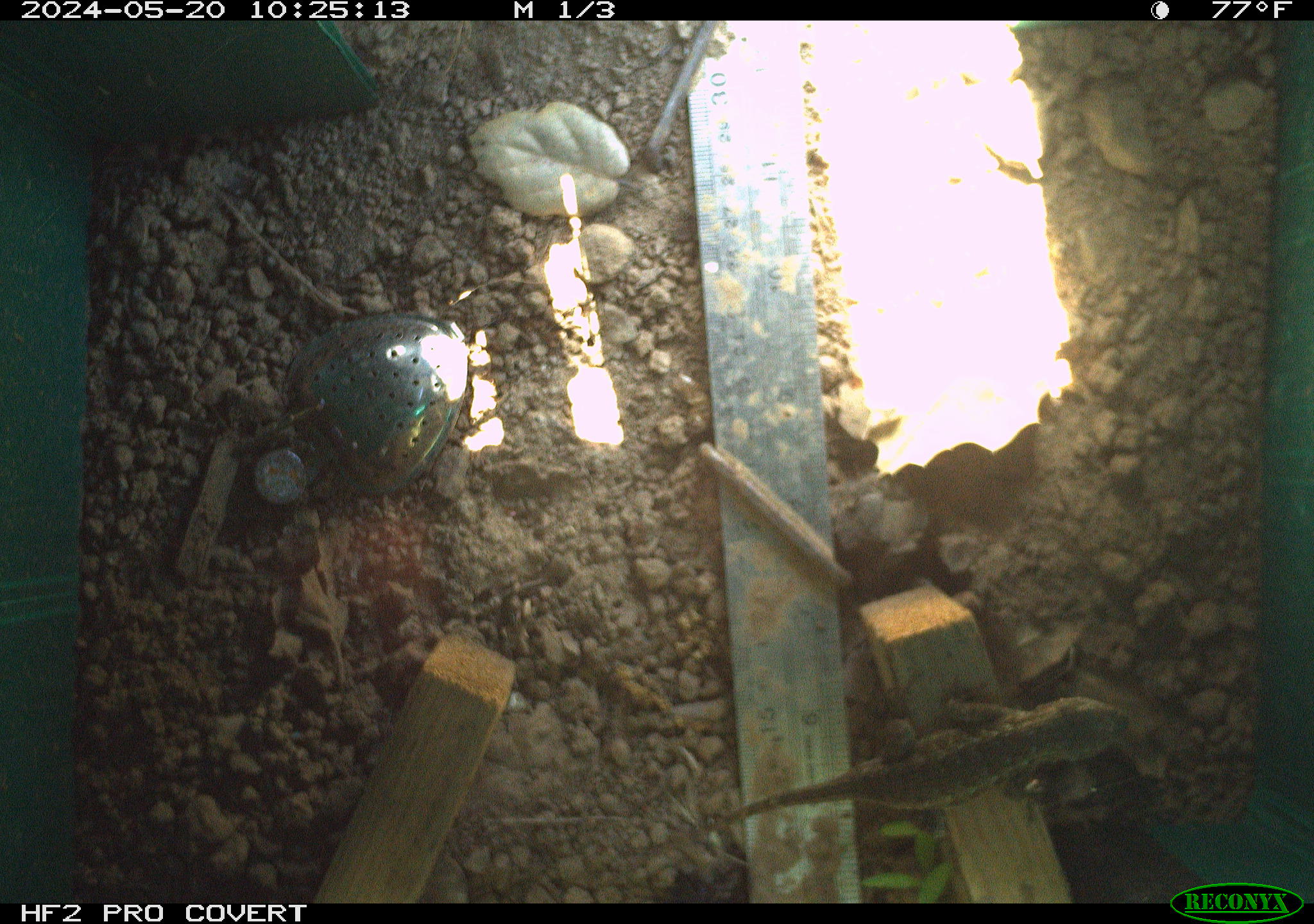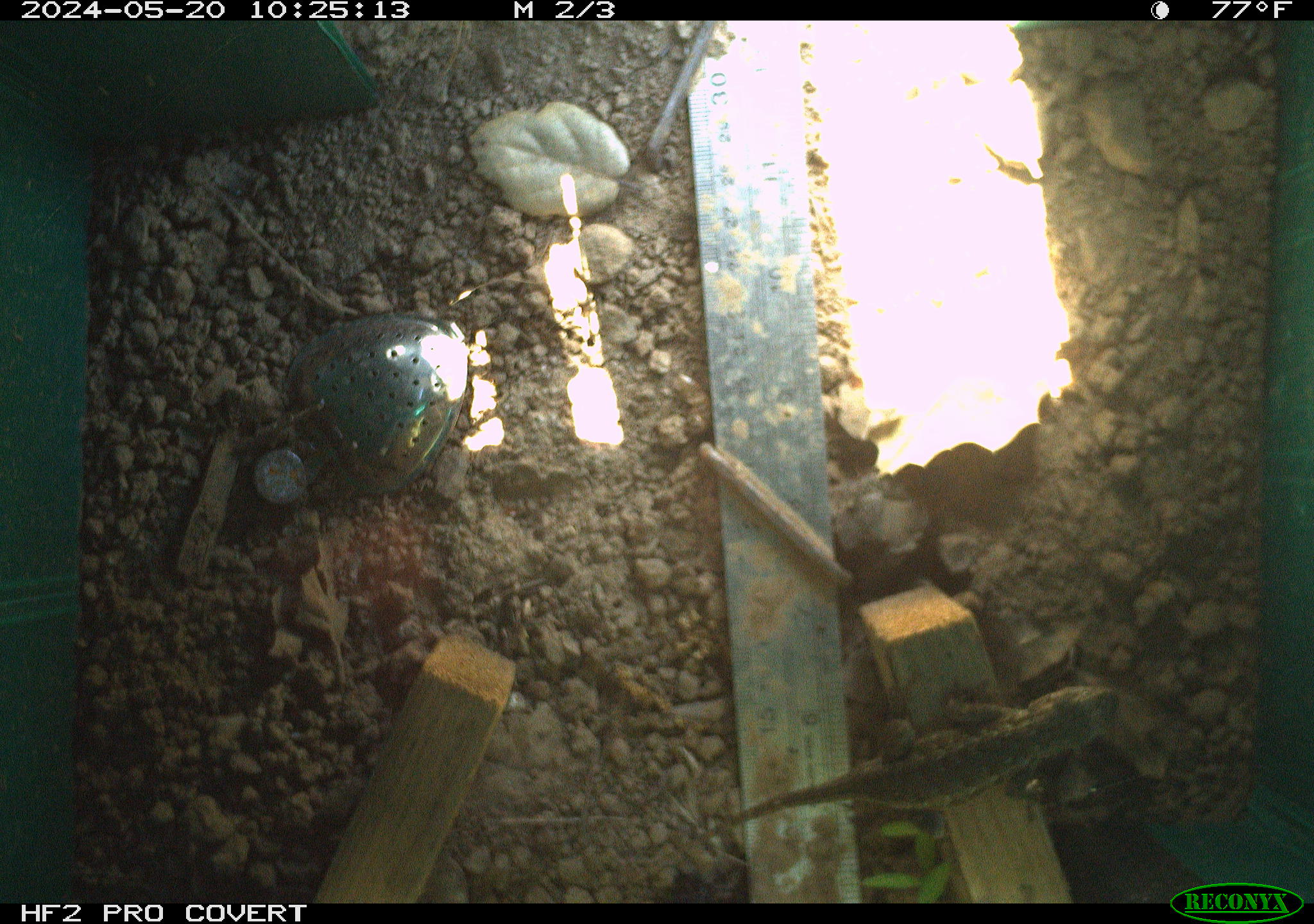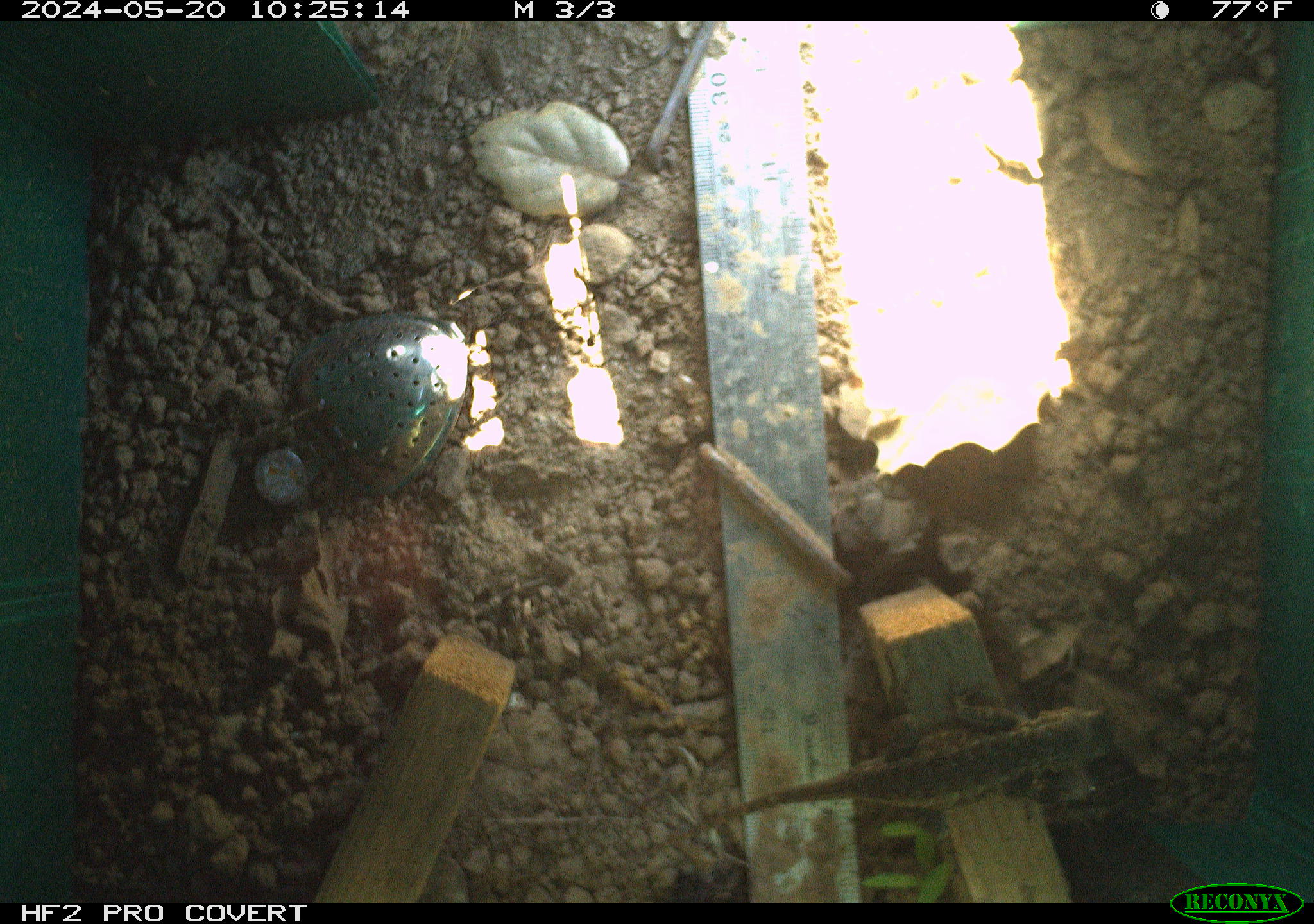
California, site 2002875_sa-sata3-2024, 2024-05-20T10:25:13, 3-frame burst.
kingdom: Animalia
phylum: Chordata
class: Reptilia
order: Squamata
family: Phrynosomatidae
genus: Sceloporus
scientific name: Sceloporus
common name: spiny lizards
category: sceloporus species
Sceloporus species (spiny lizards) (Sceloporus).